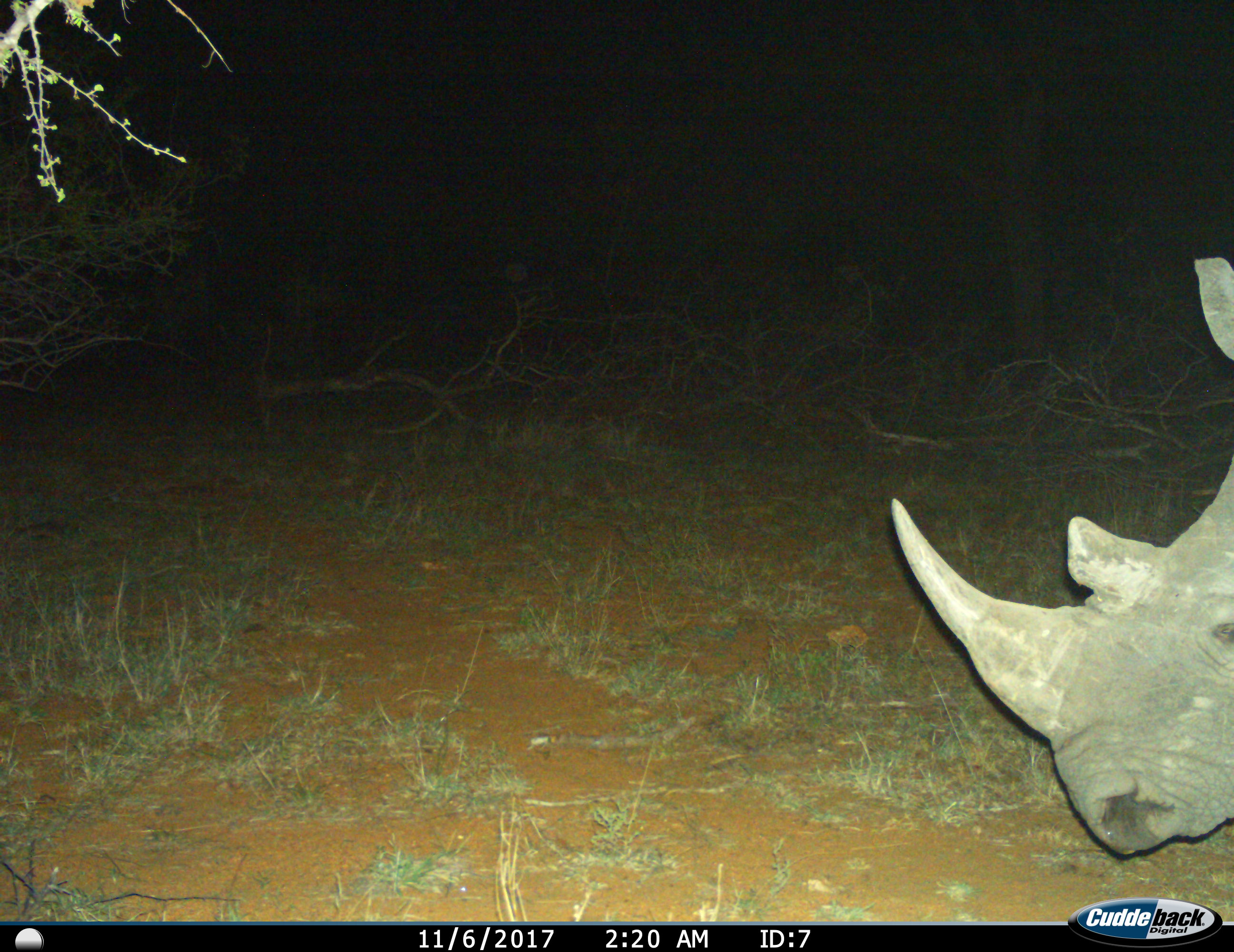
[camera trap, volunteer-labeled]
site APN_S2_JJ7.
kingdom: Animalia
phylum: Chordata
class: Mammalia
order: Perissodactyla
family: Rhinocerotidae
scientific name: Rhinocerotidae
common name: unknown rhinoceros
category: rhinocerosunknown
Rhinocerosunknown (unknown rhinoceros) (Rhinocerotidae), count 1. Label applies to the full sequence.